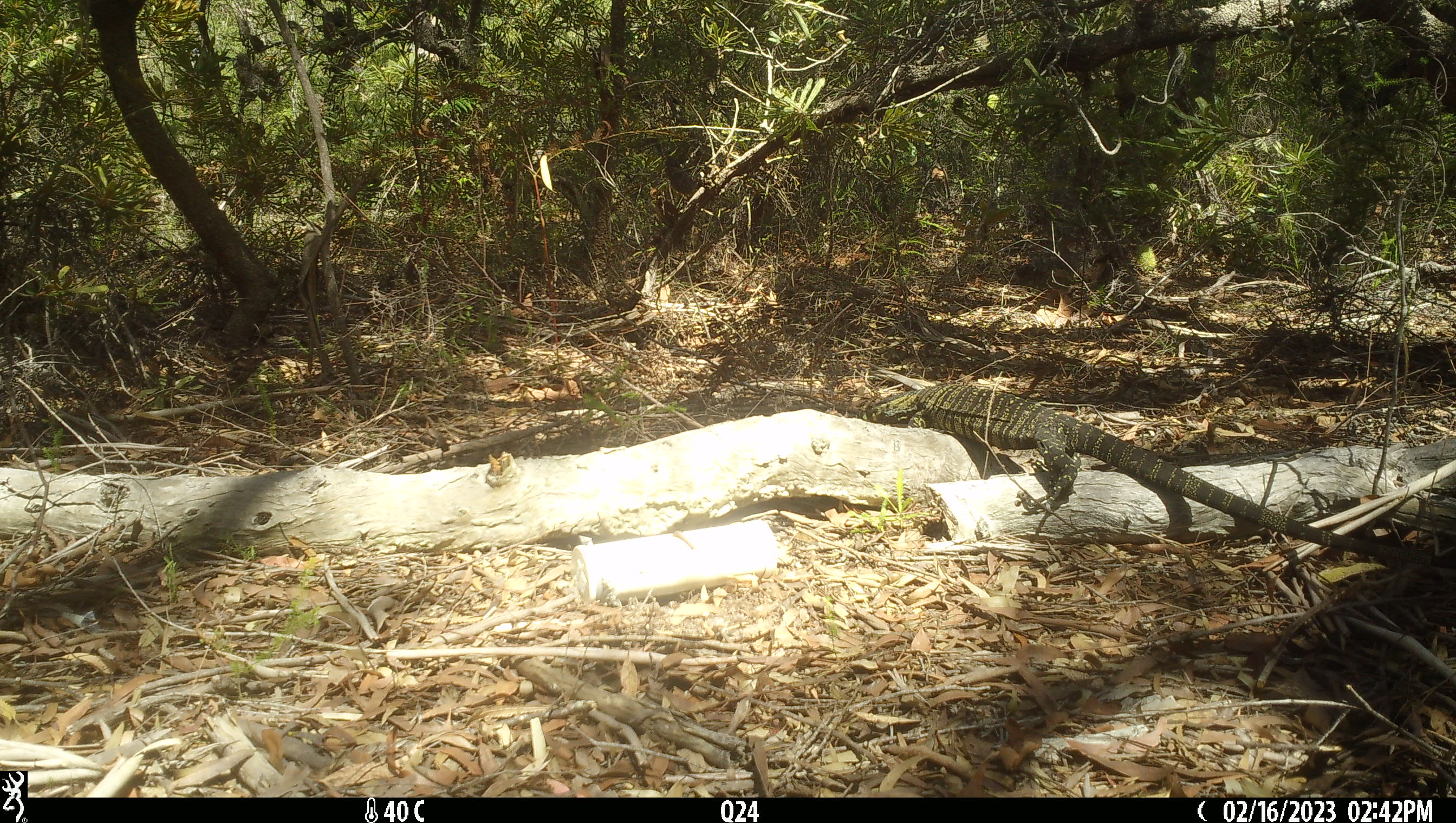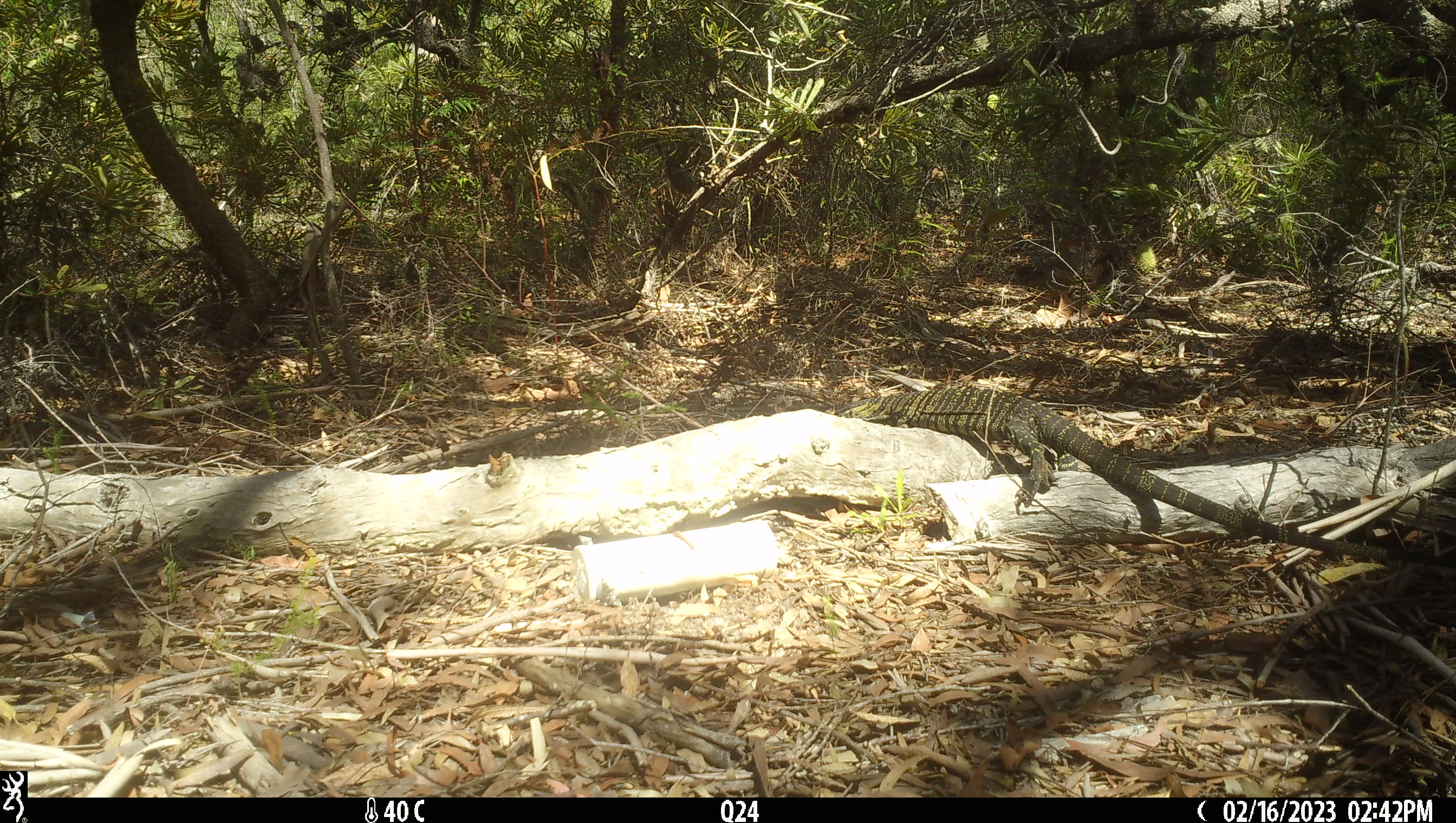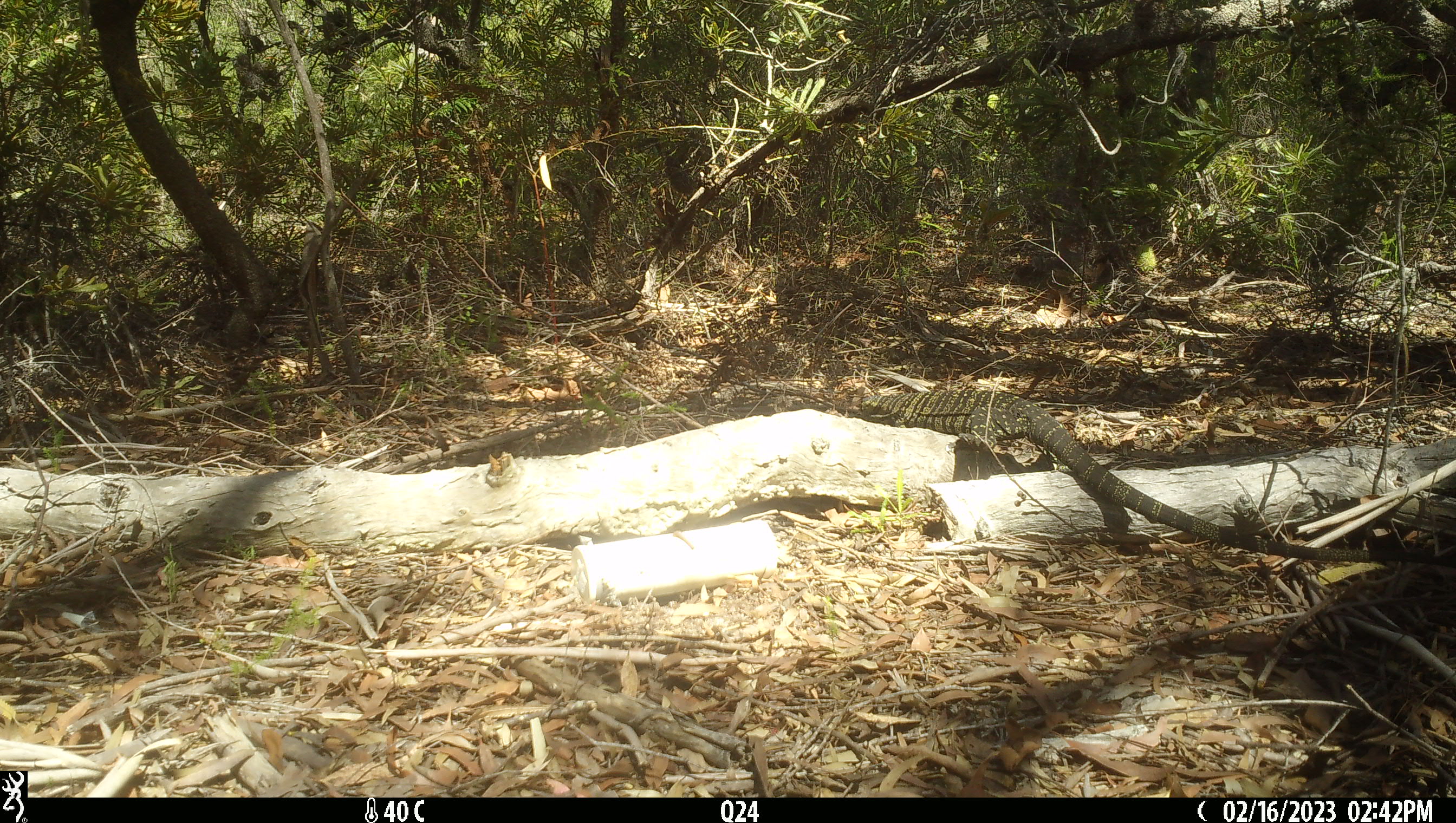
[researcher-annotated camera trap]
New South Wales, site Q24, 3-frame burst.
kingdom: Animalia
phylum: Chordata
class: Reptilia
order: Squamata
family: Varanidae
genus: Varanus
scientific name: Varanus varius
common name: lace monitor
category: goanna